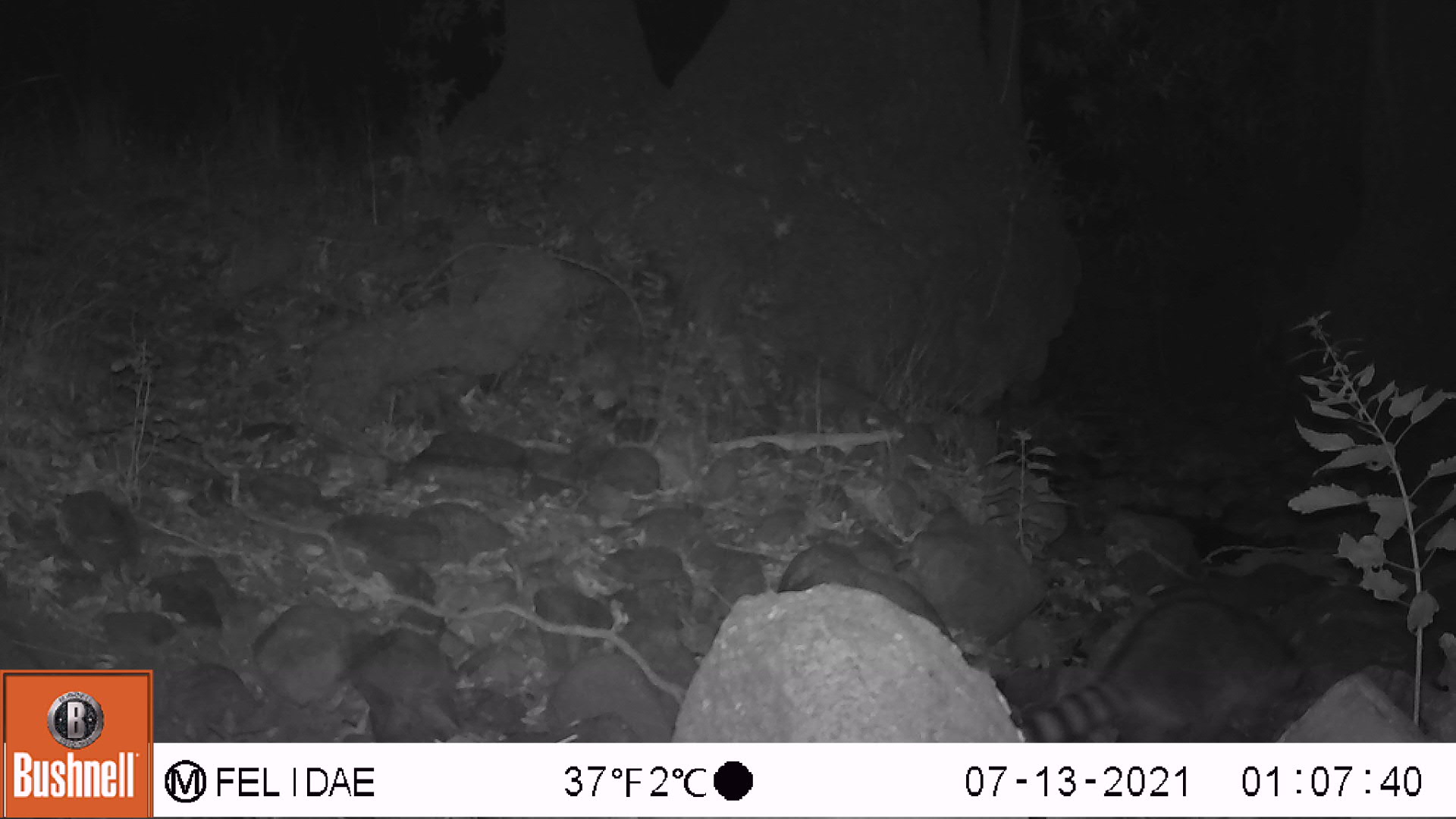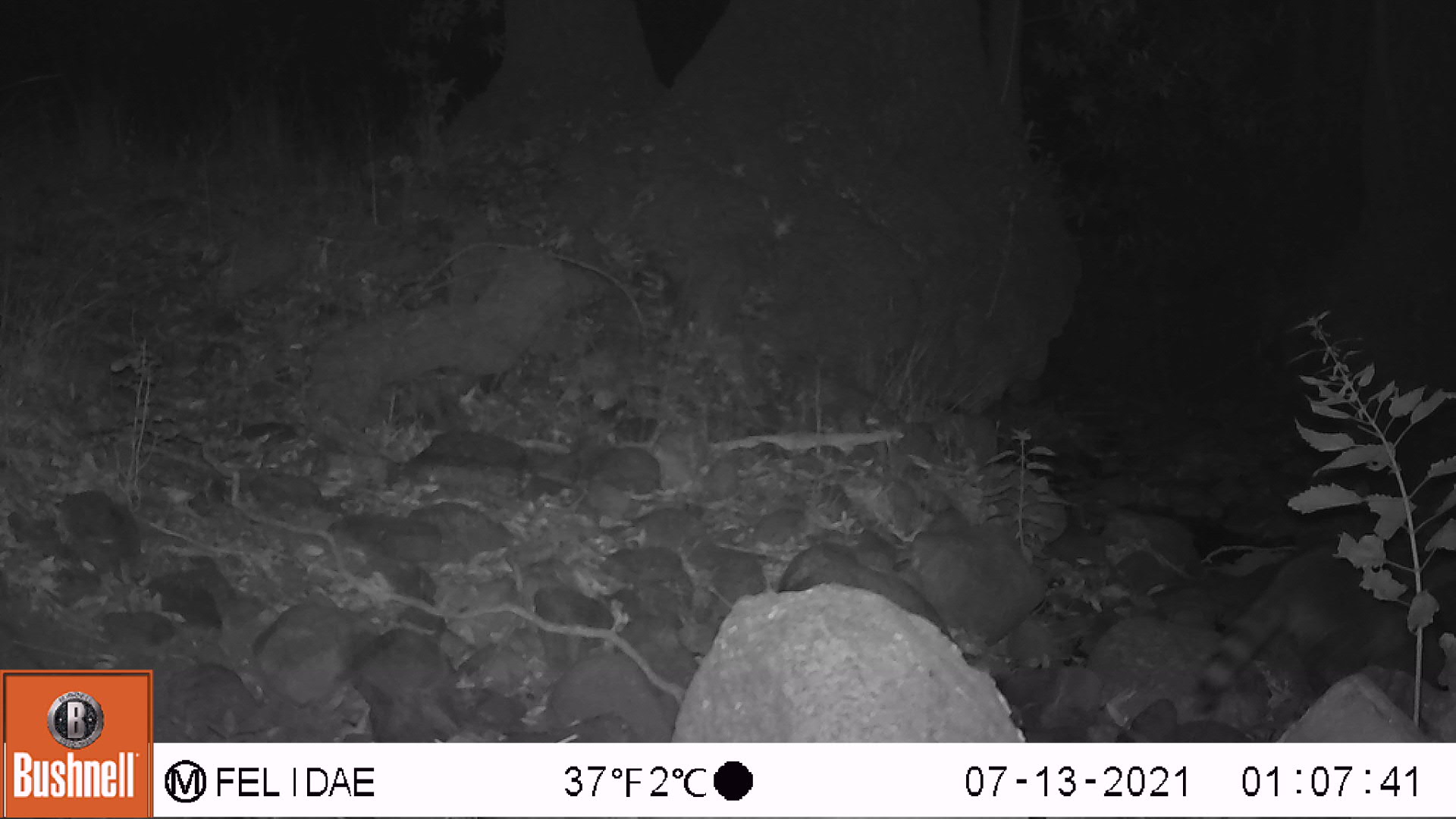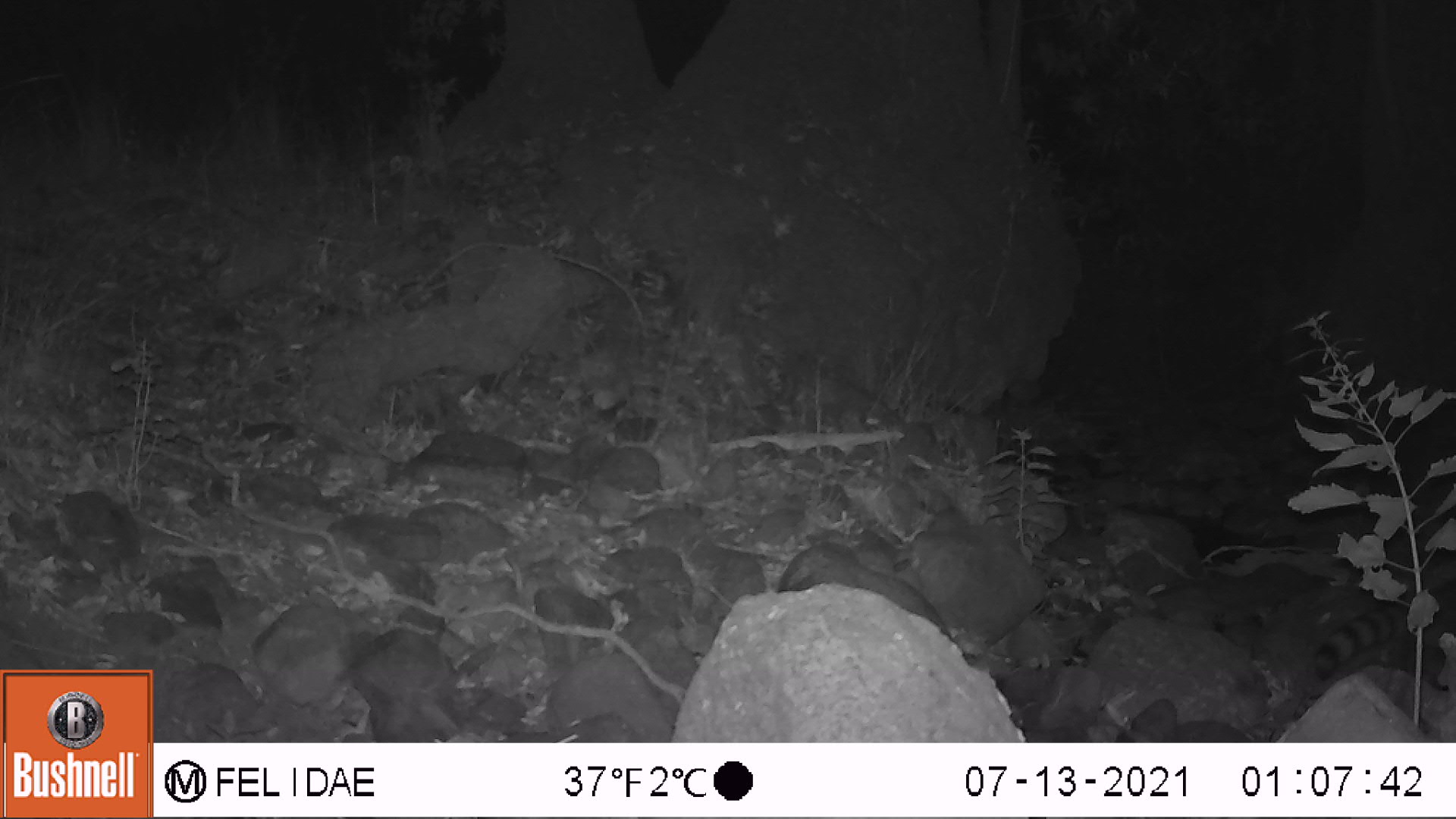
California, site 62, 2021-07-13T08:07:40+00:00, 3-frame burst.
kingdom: Animalia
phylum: Chordata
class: Mammalia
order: Carnivora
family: Procyonidae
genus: Procyon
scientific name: Procyon lotor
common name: raccoon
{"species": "raccoon (Procyon lotor)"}